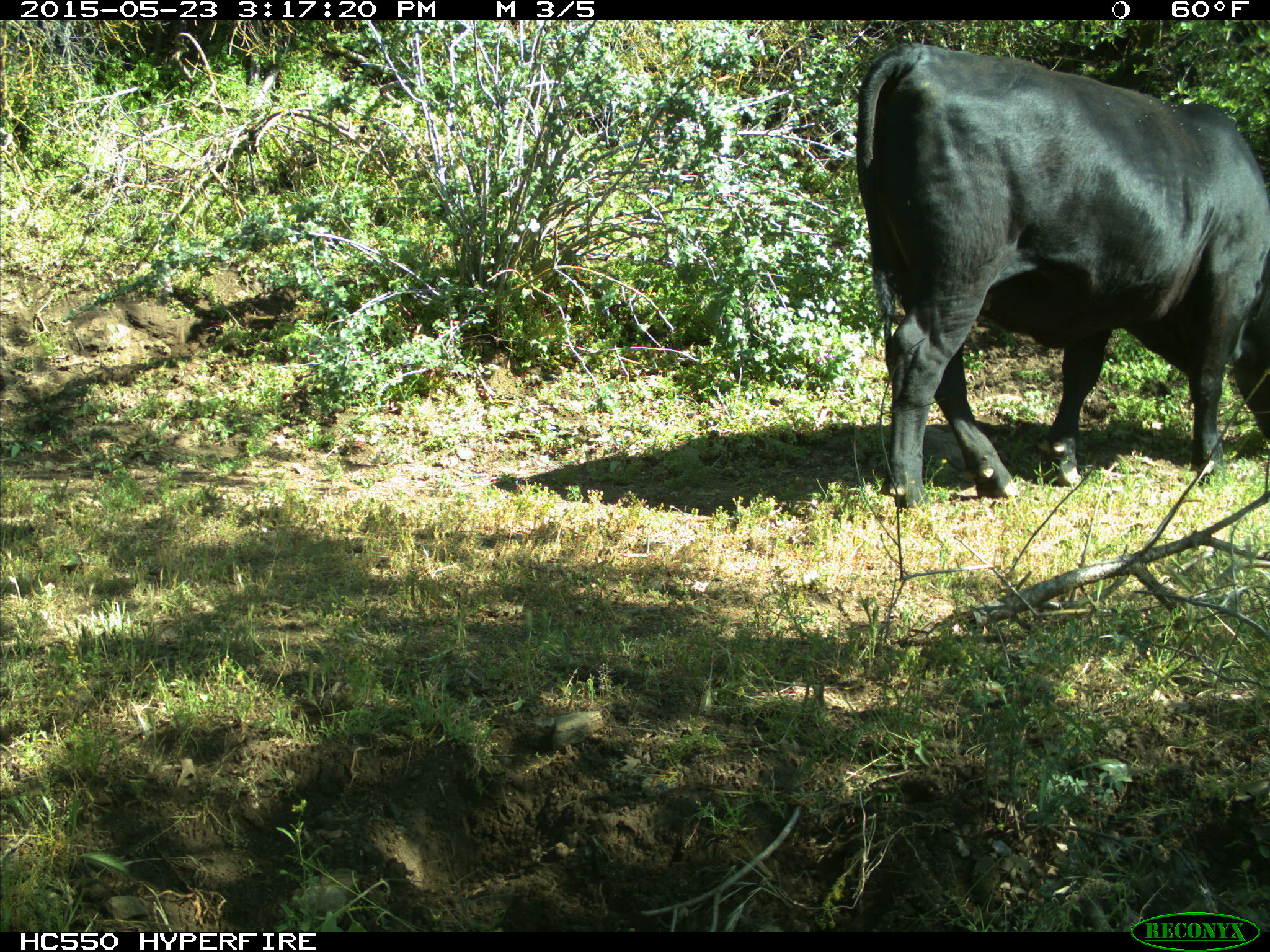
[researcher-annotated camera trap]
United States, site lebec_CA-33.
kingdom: Animalia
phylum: Chordata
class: Mammalia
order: Artiodactyla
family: Bovidae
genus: Bos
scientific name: Bos taurus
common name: domestic cow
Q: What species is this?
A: Bos taurus (domestic cow).